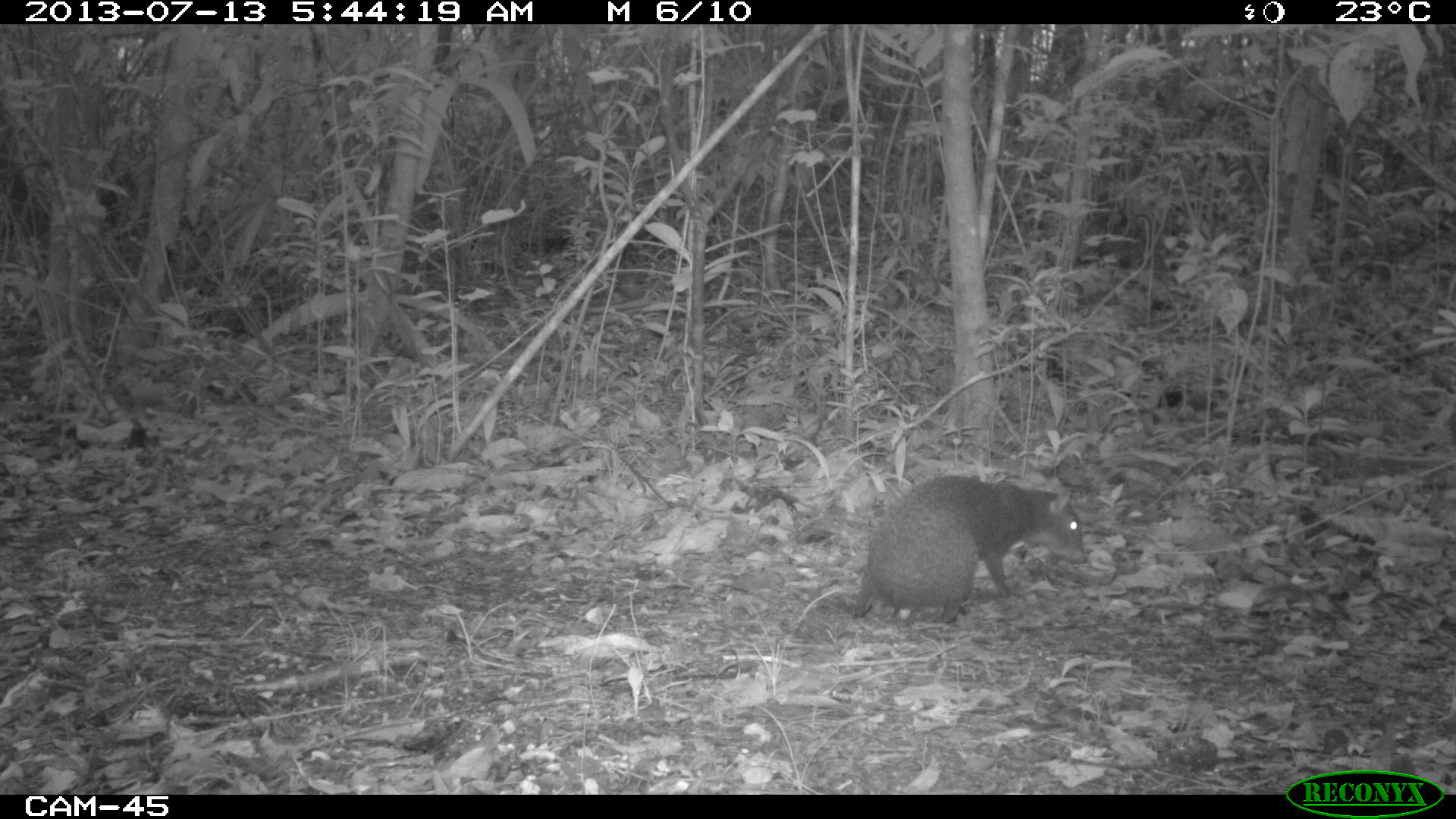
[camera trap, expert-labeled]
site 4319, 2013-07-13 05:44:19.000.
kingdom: Animalia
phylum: Chordata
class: Mammalia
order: Rodentia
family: Dasyproctidae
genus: Dasyprocta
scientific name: Dasyprocta punctata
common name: central american agouti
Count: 1.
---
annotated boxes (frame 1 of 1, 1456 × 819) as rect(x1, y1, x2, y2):
dasyprocta punctata: rect(850, 476, 1089, 623)